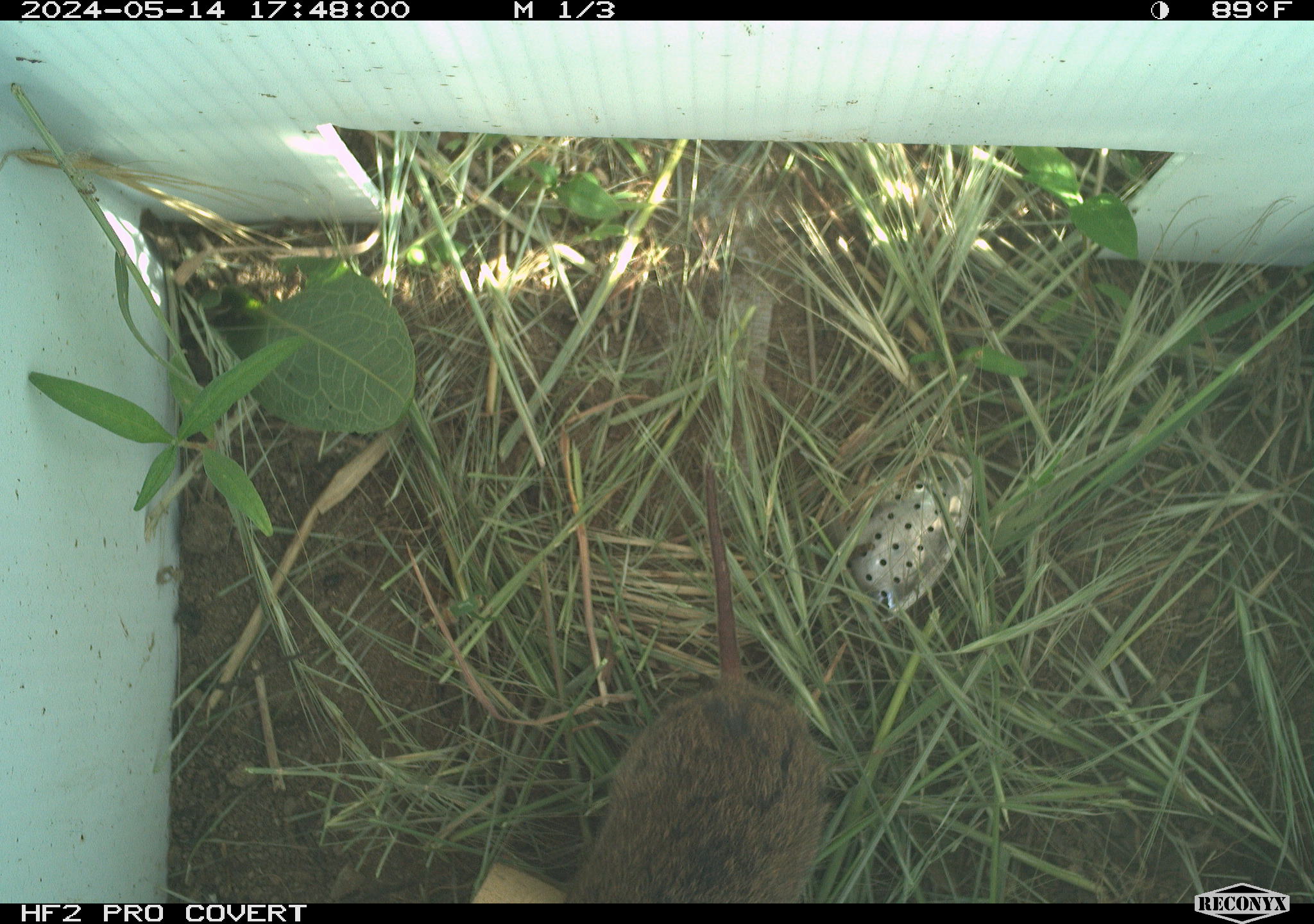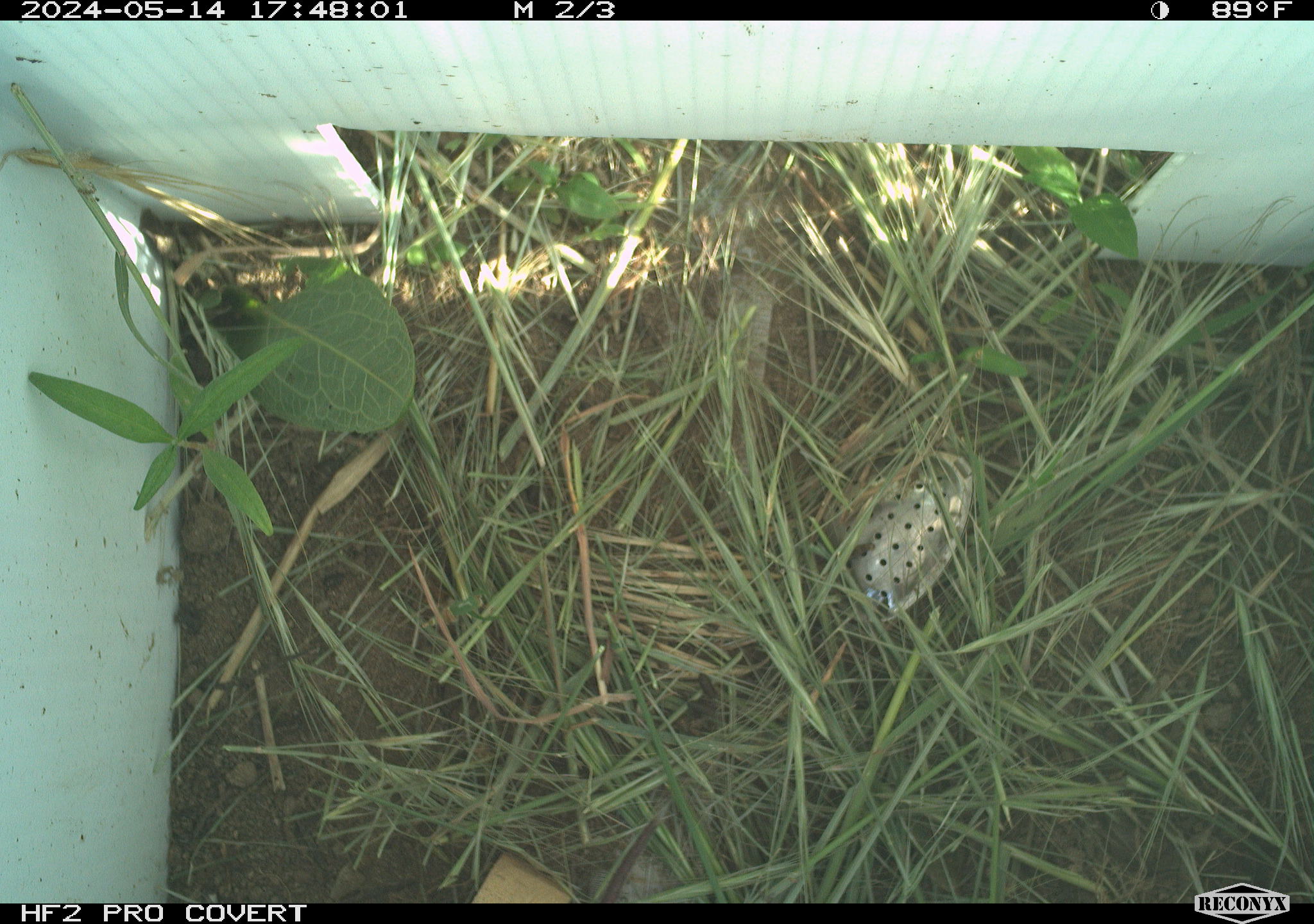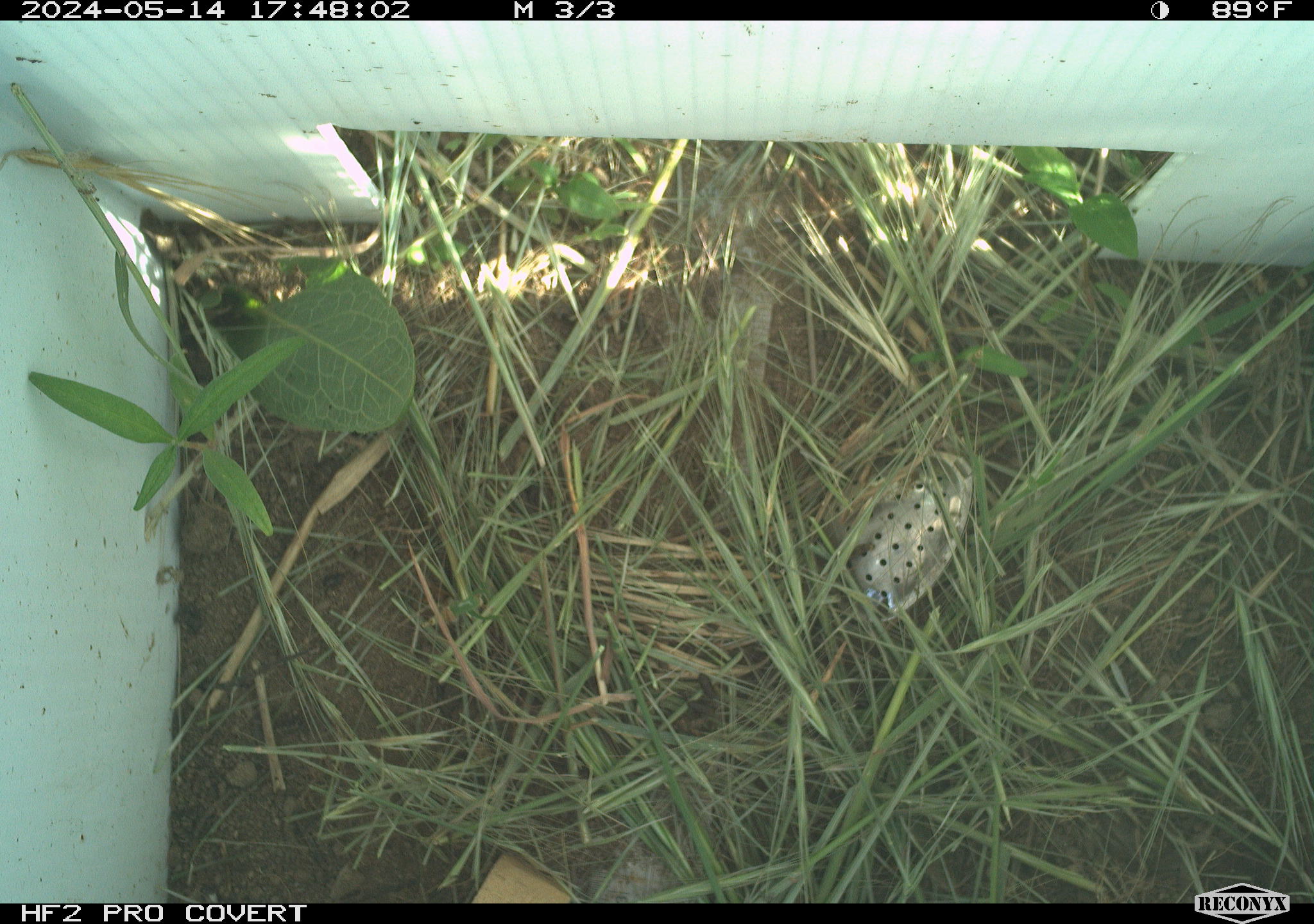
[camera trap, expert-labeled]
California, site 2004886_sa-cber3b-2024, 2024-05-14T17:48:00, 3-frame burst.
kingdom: Animalia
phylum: Chordata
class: Mammalia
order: Rodentia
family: Cricetidae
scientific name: Arvicolinae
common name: voles, lemmings, and muskrats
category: arvicolinae subfamily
Arvicolinae subfamily (voles, lemmings, and muskrats) (Arvicolinae).